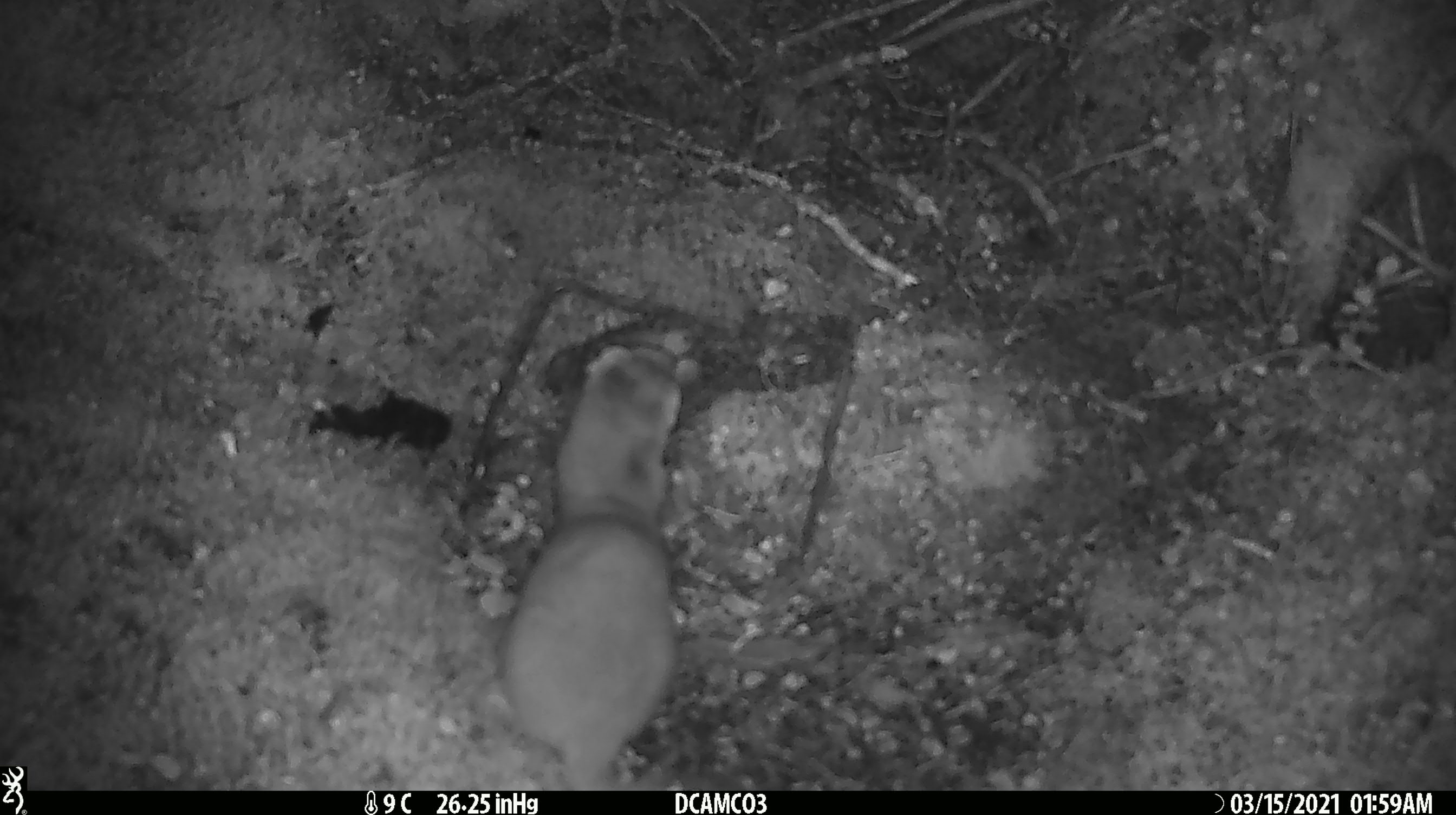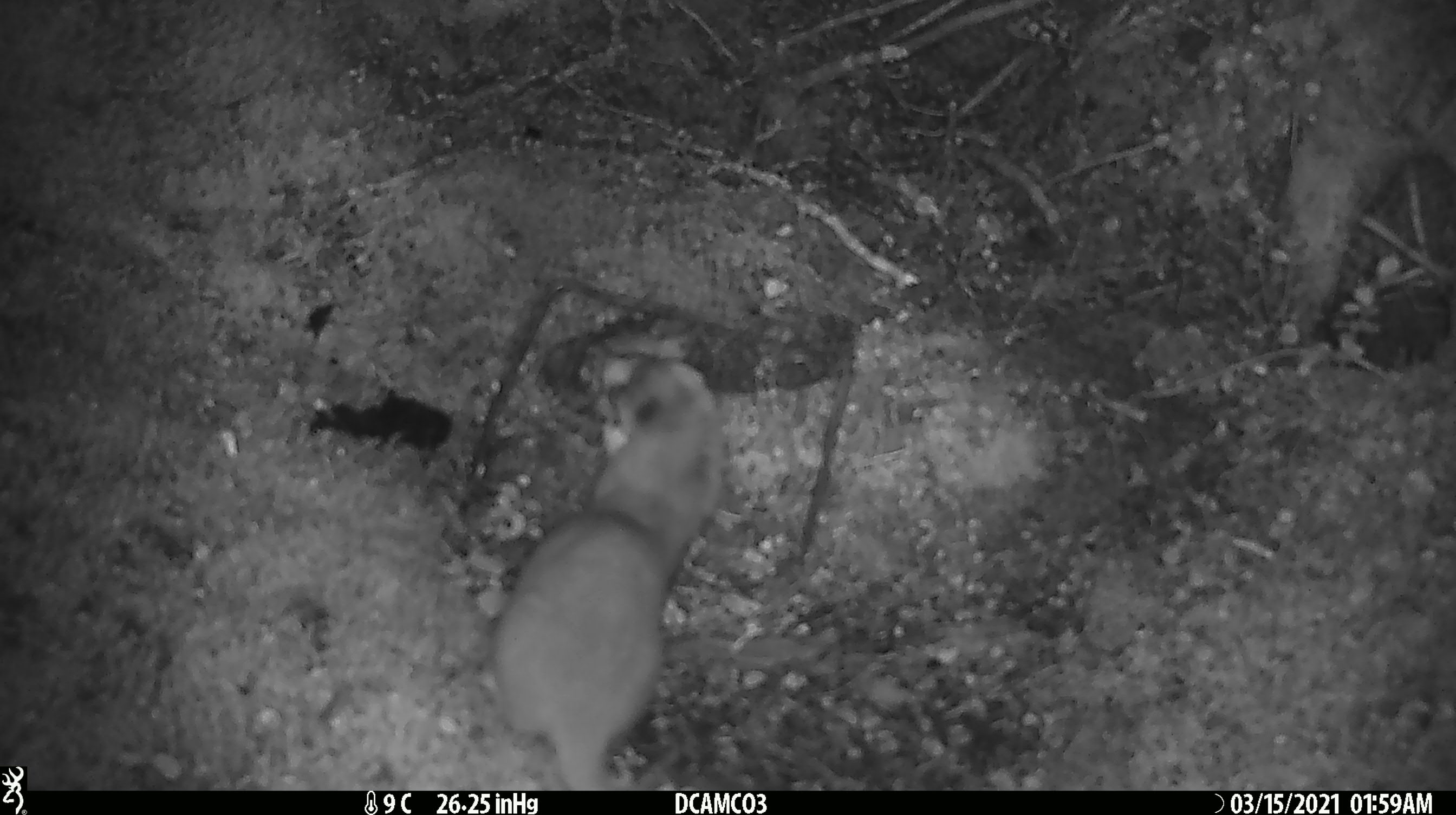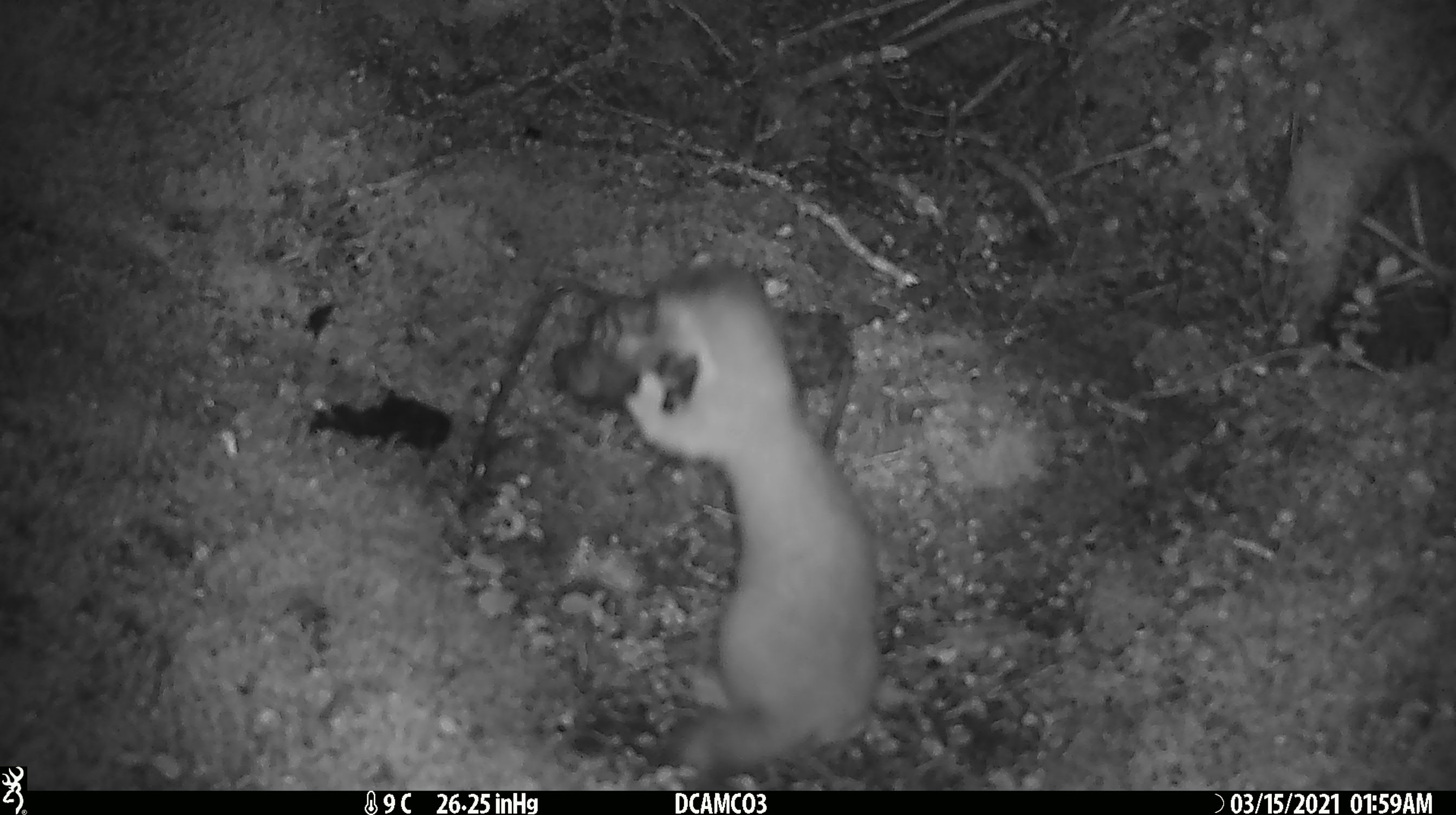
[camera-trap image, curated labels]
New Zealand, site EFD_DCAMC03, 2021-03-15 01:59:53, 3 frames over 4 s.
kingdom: Animalia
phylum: Chordata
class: Mammalia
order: Carnivora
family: Mustelidae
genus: Mustela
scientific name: Mustela erminea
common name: stoat